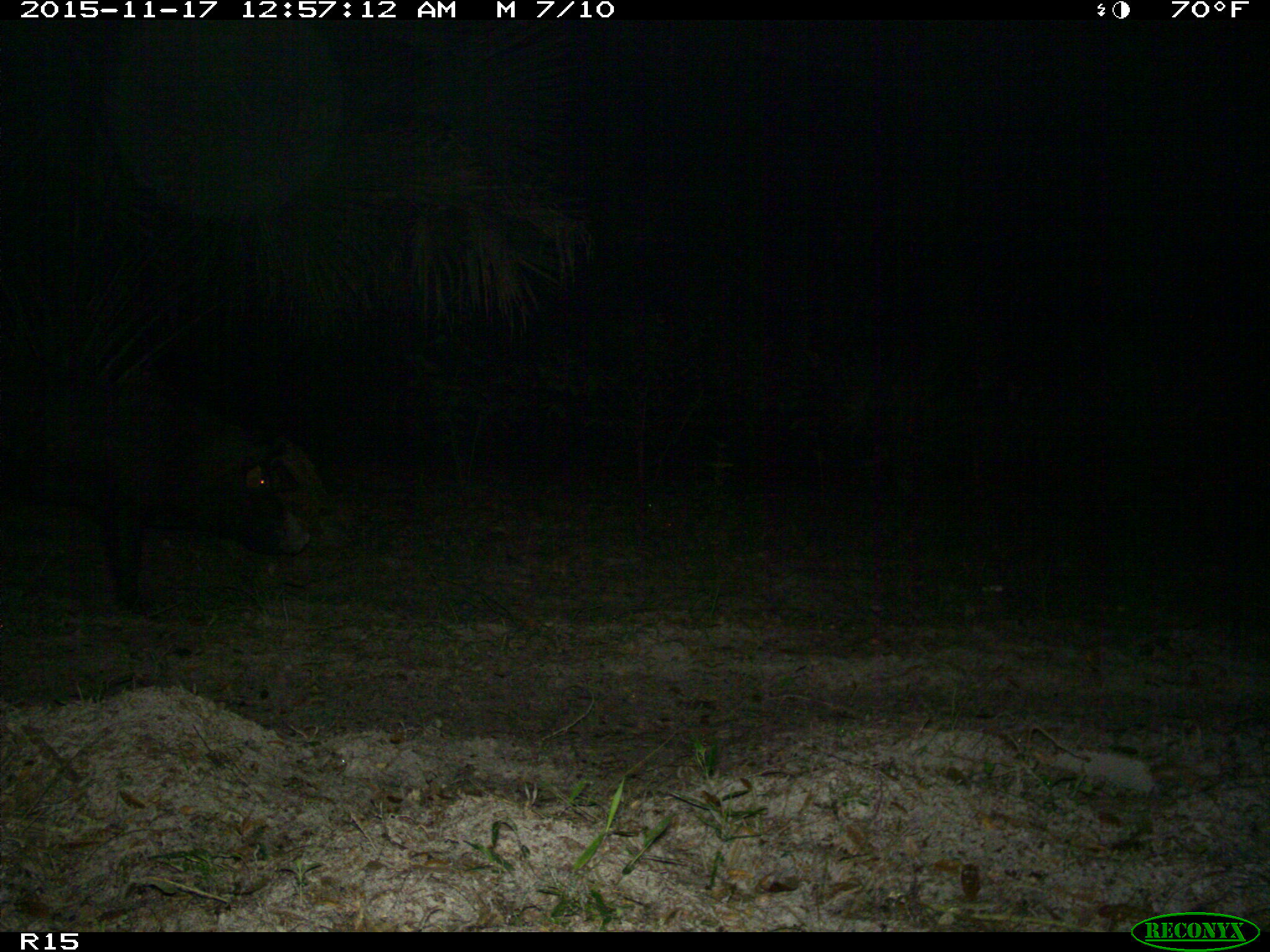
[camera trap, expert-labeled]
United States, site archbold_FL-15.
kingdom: Animalia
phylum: Chordata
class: Mammalia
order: Artiodactyla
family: Suidae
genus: Sus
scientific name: Sus scrofa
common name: wild boar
Sus scrofa (wild boar).